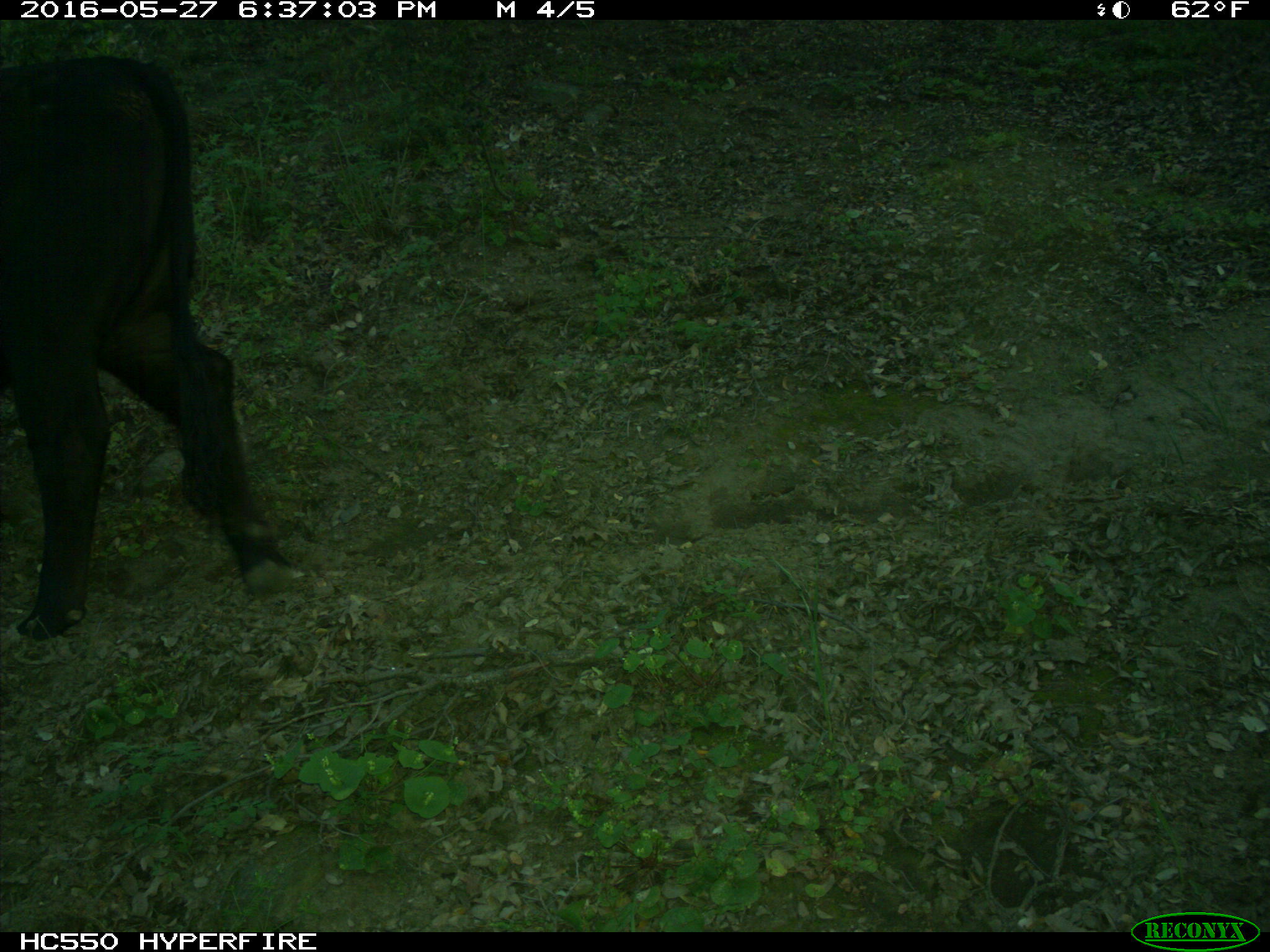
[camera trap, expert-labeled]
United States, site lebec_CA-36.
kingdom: Animalia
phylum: Chordata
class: Mammalia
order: Artiodactyla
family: Bovidae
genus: Bos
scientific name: Bos taurus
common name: domestic cow